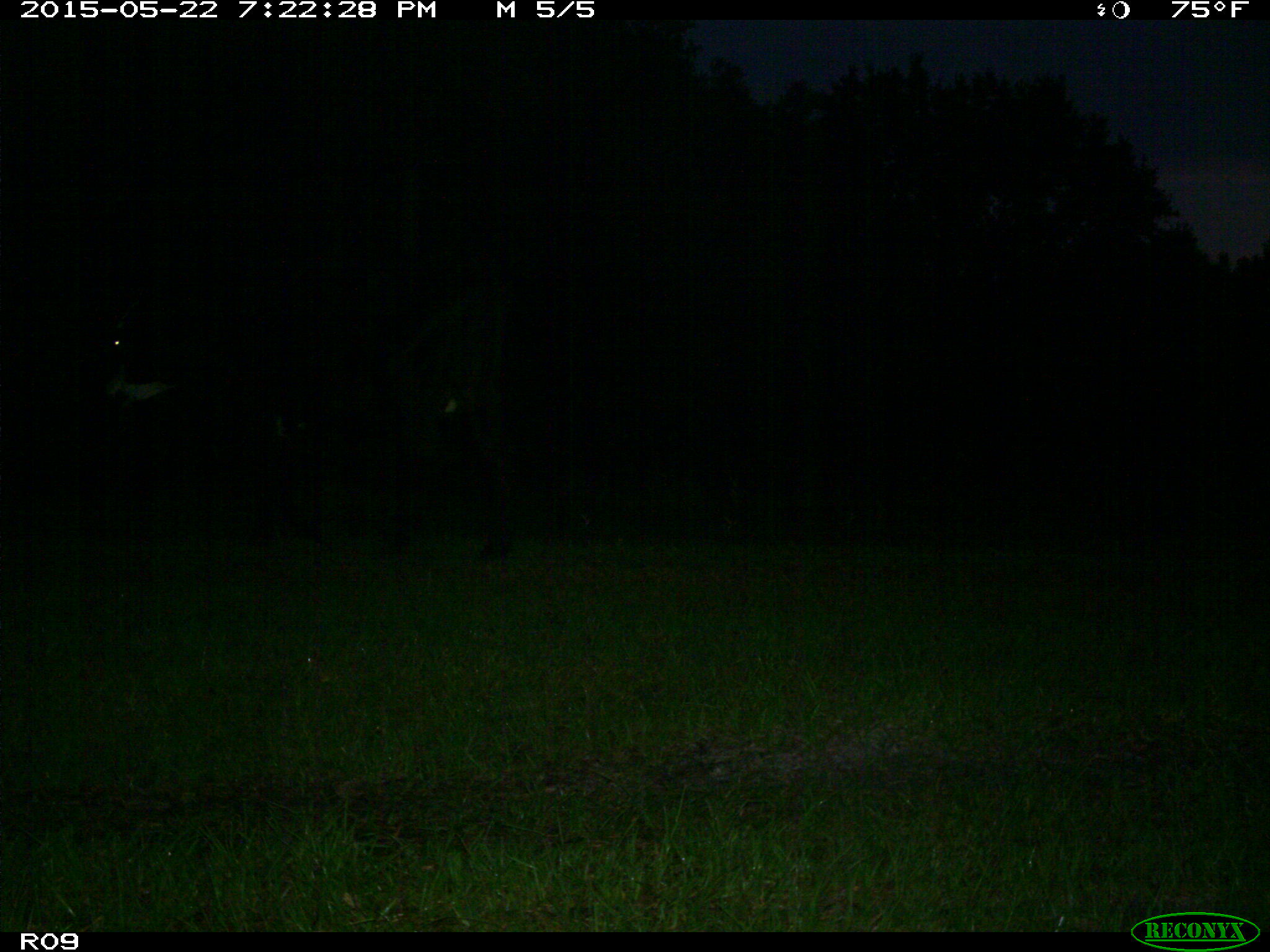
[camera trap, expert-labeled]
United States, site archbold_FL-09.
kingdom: Animalia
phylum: Chordata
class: Mammalia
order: Artiodactyla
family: Bovidae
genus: Bos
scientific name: Bos taurus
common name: domestic cow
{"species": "Bos taurus (domestic cow)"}